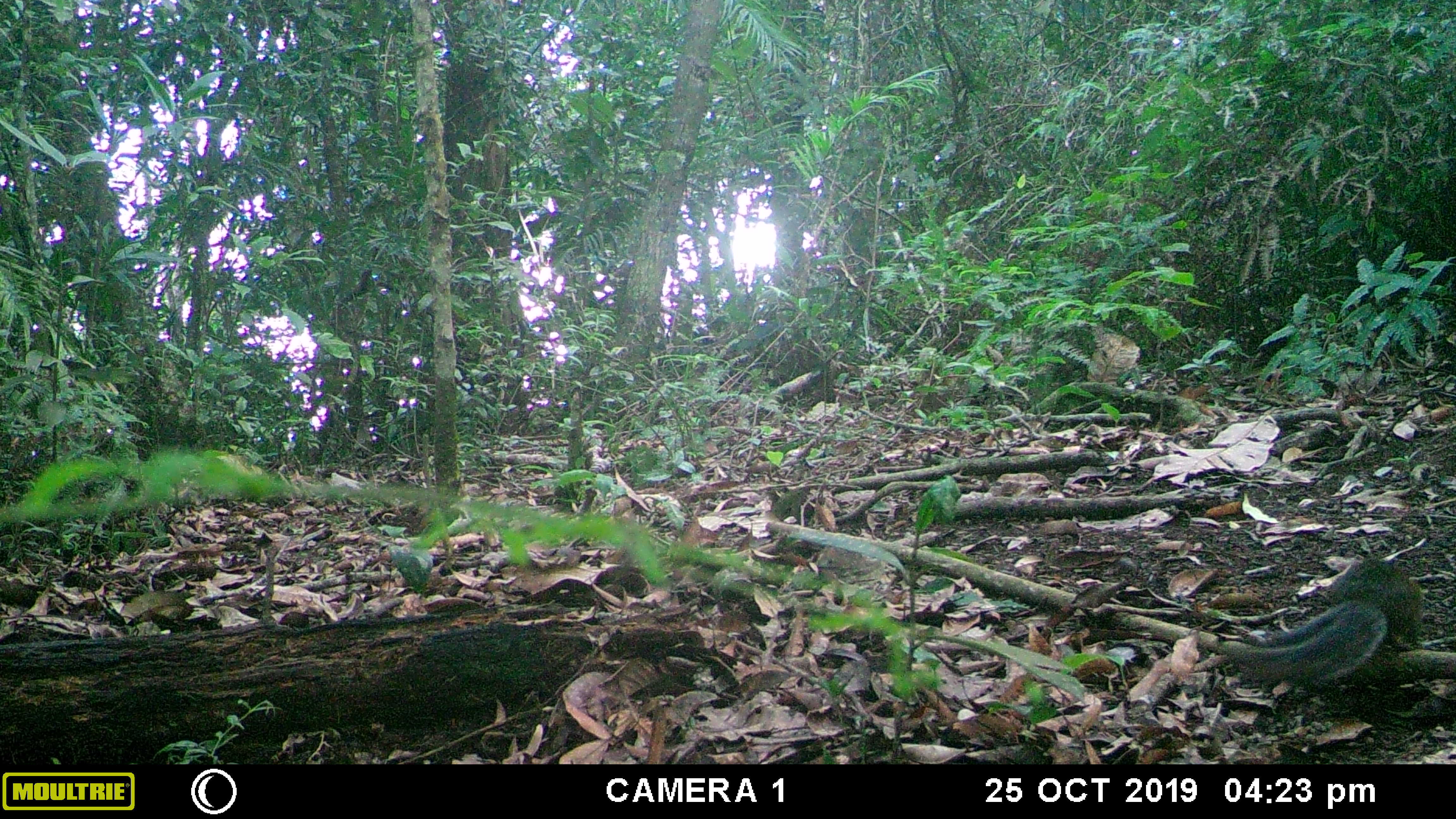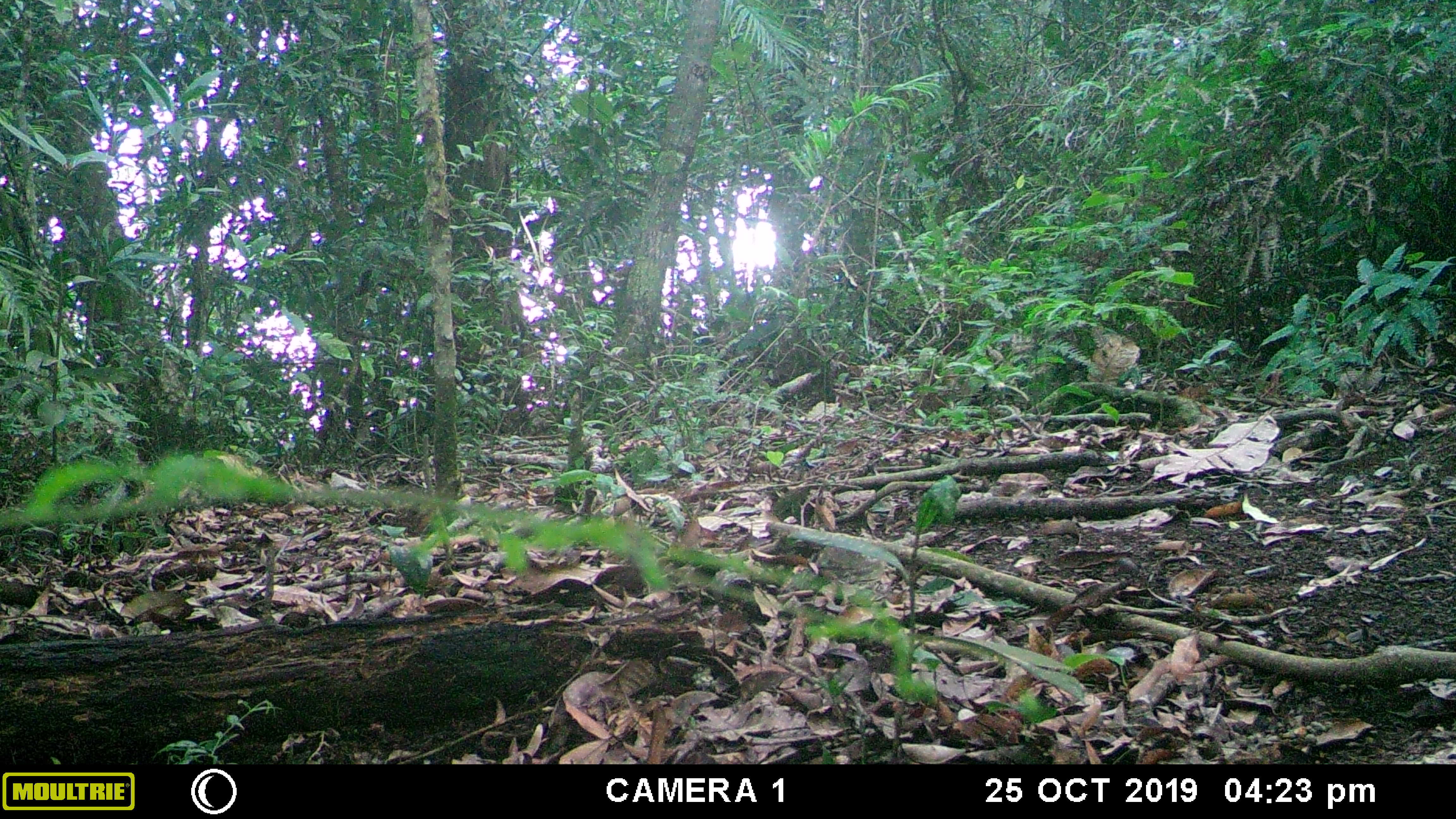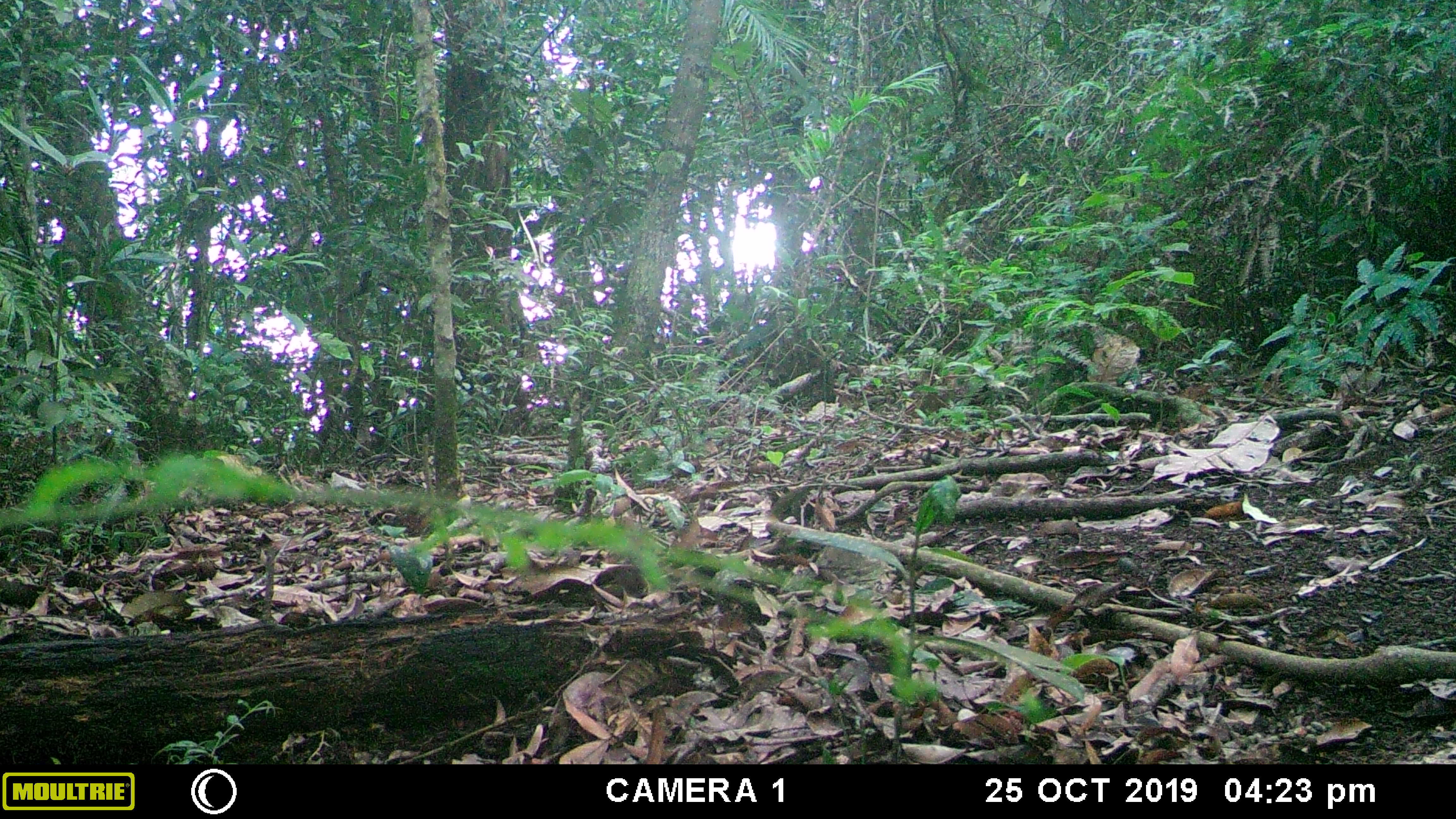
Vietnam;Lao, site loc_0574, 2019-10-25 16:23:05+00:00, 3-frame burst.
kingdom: Animalia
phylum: Chordata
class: Mammalia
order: Rodentia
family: Sciuridae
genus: Dremomys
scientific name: Dremomys rufigenis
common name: red-cheeked squirrel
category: red cheeked squirrel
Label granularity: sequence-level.